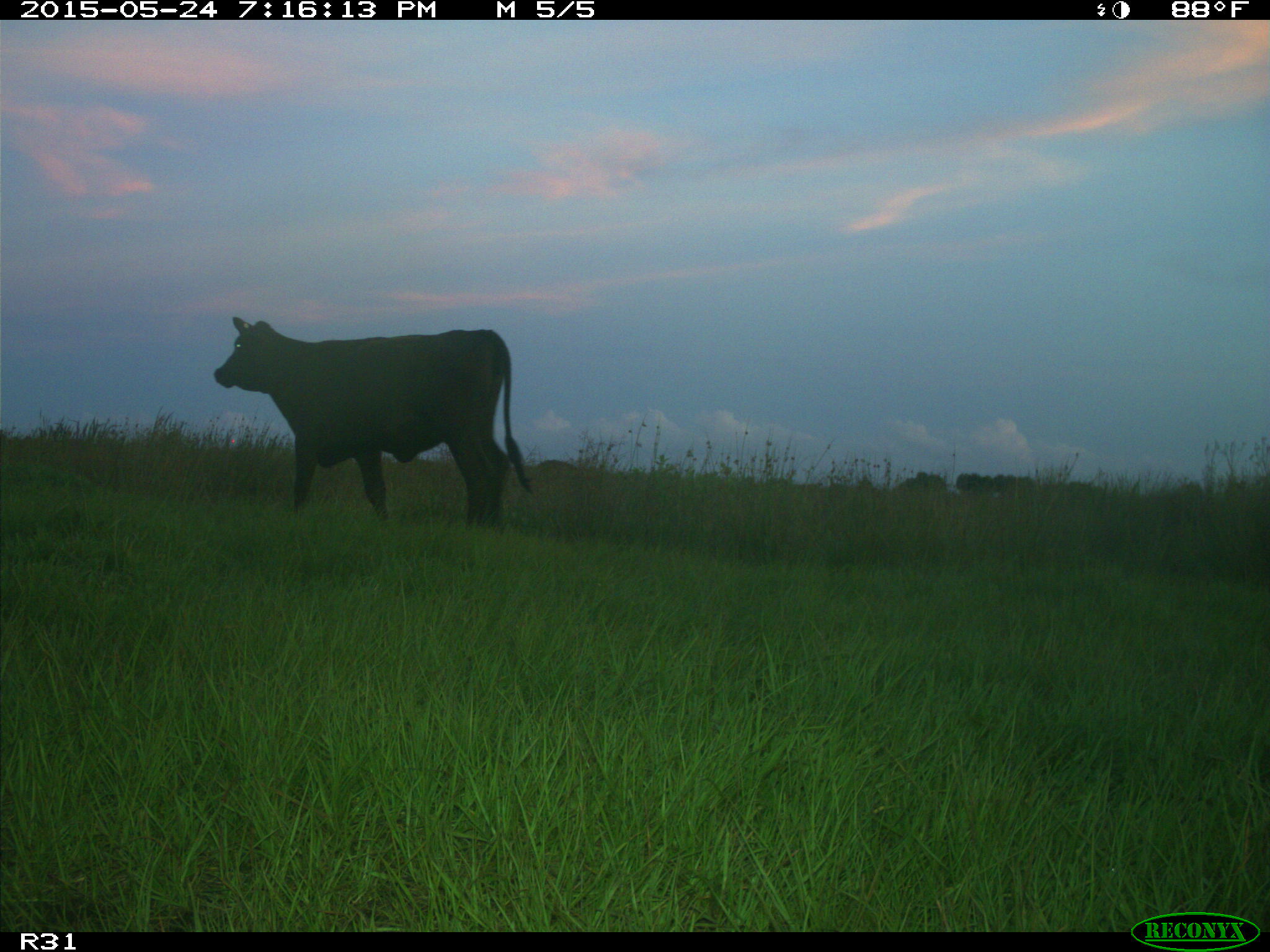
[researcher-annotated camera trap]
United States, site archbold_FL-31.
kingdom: Animalia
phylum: Chordata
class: Mammalia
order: Artiodactyla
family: Bovidae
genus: Bos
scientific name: Bos taurus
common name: domestic cow